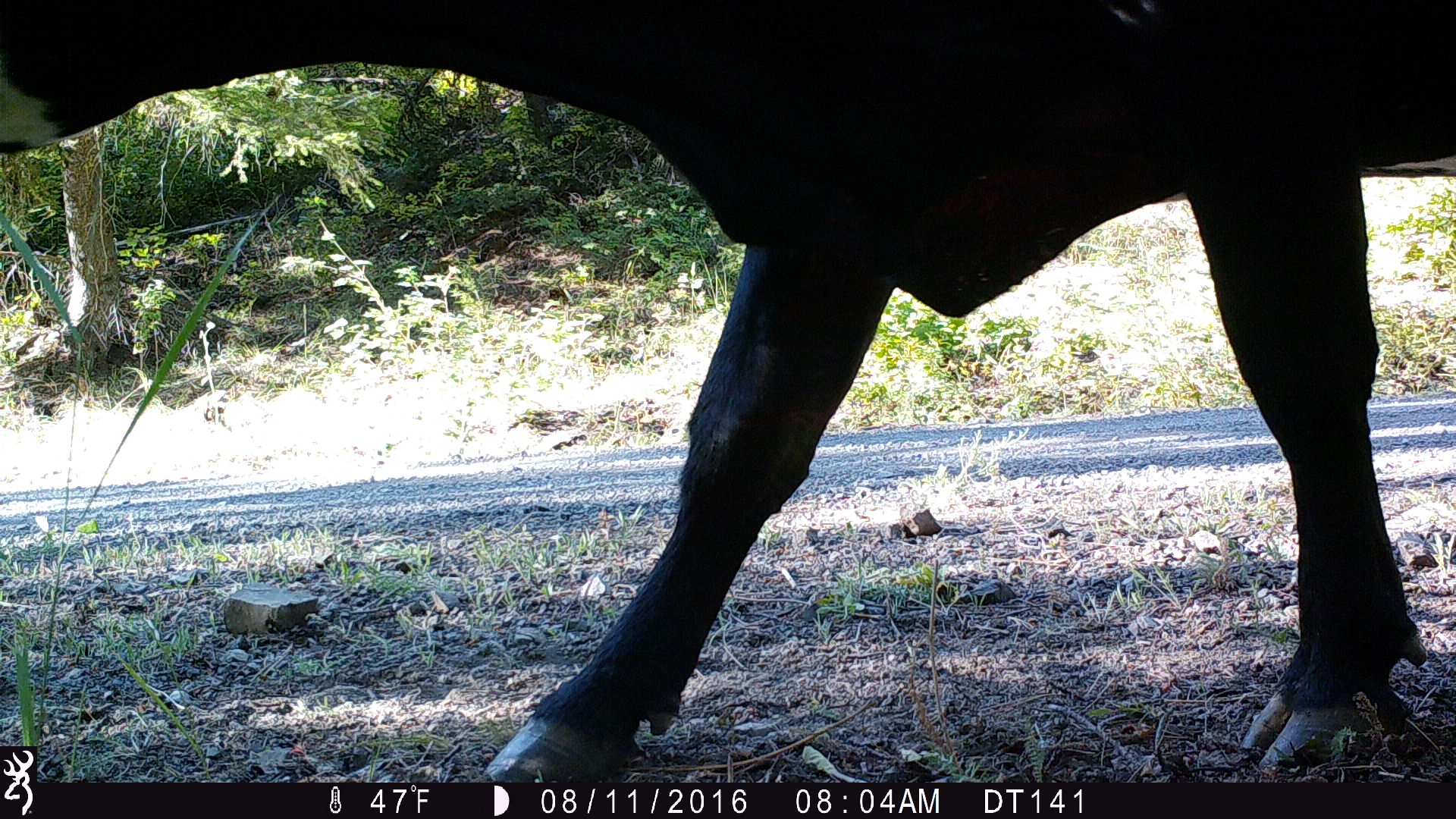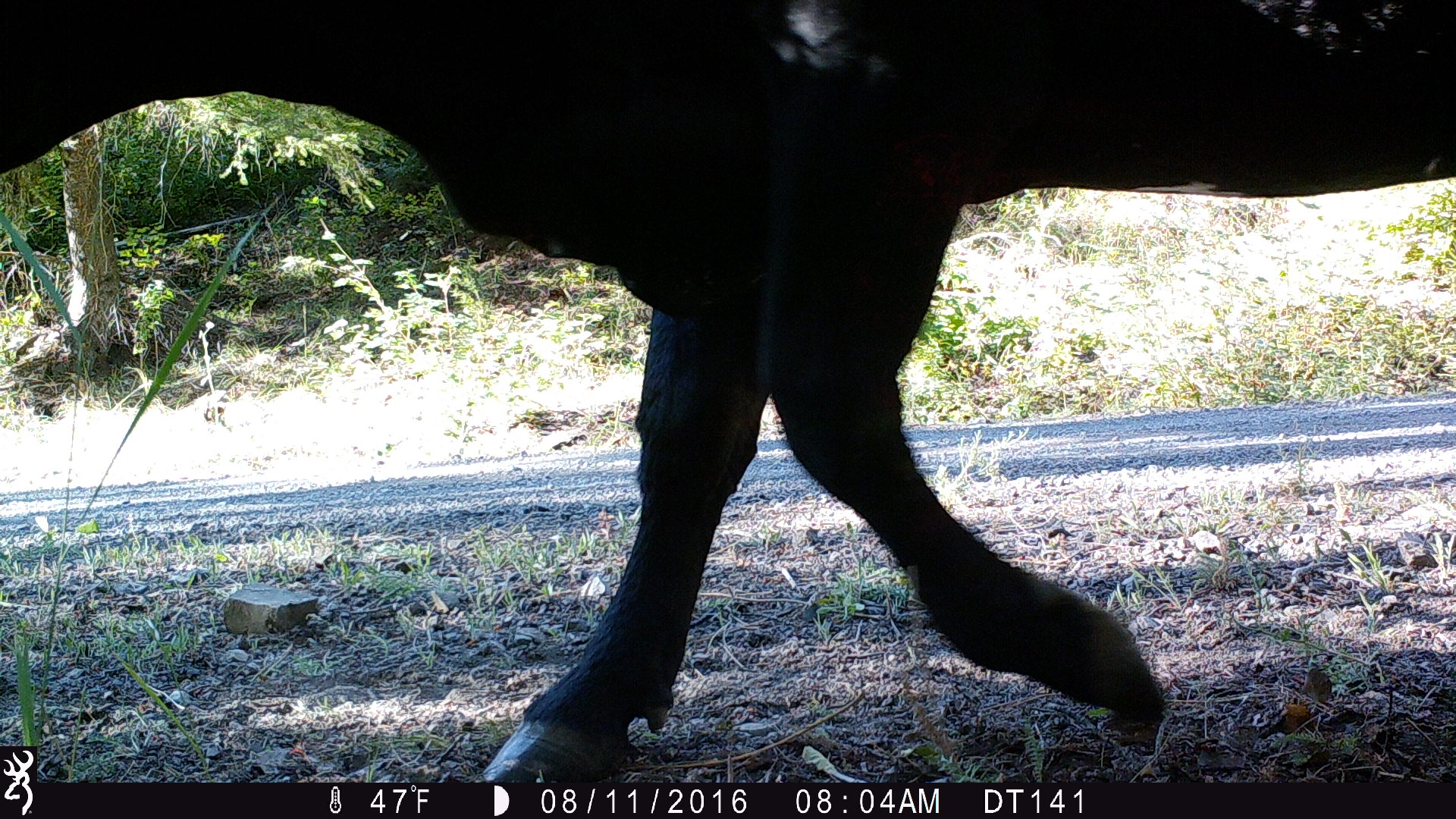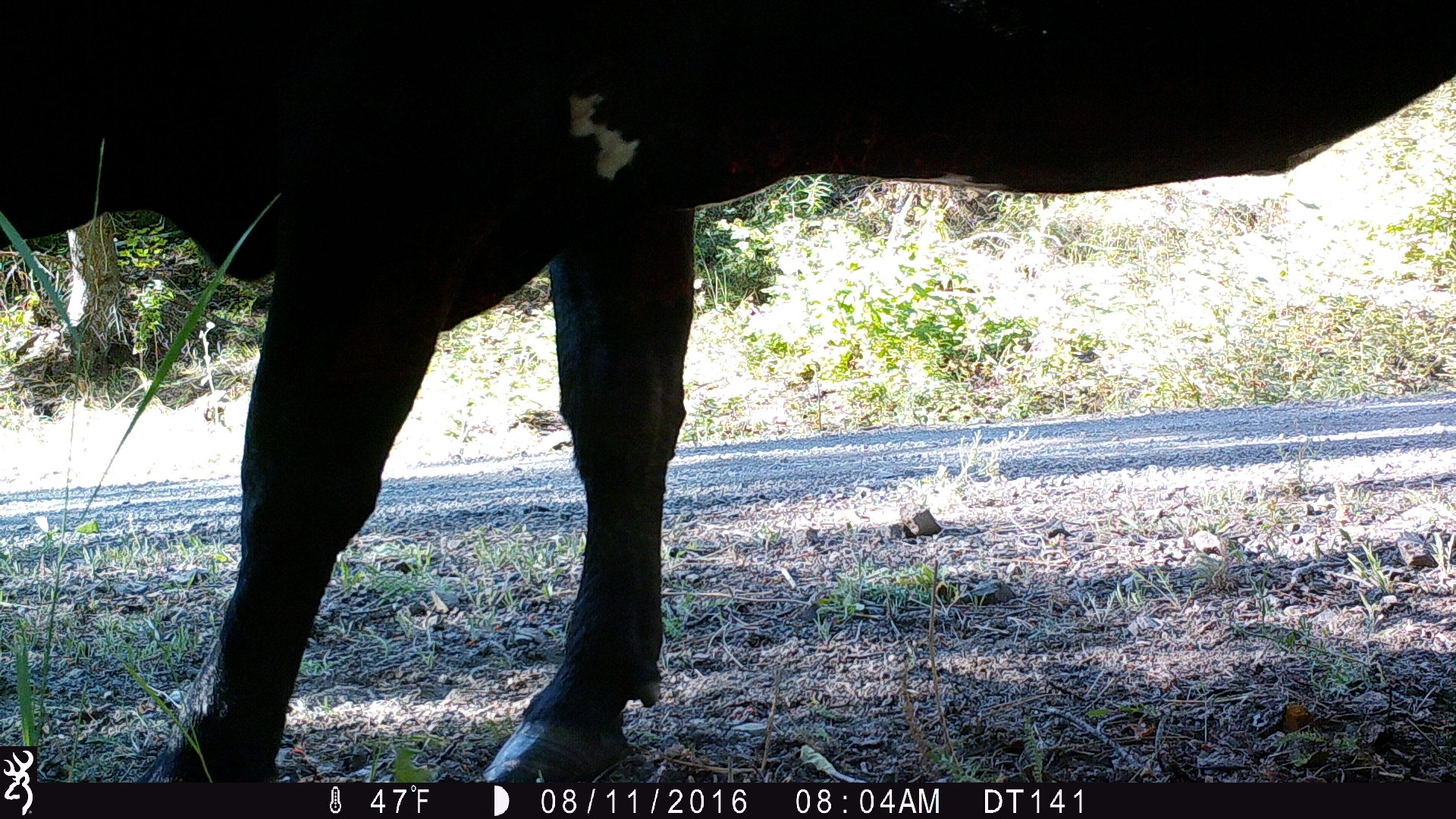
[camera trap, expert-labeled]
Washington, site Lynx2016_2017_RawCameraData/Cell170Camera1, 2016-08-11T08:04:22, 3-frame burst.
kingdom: Animalia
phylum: Chordata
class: Mammalia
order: Artiodactyla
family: Bovidae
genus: Bos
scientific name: Bos taurus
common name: domestic cattle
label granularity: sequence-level